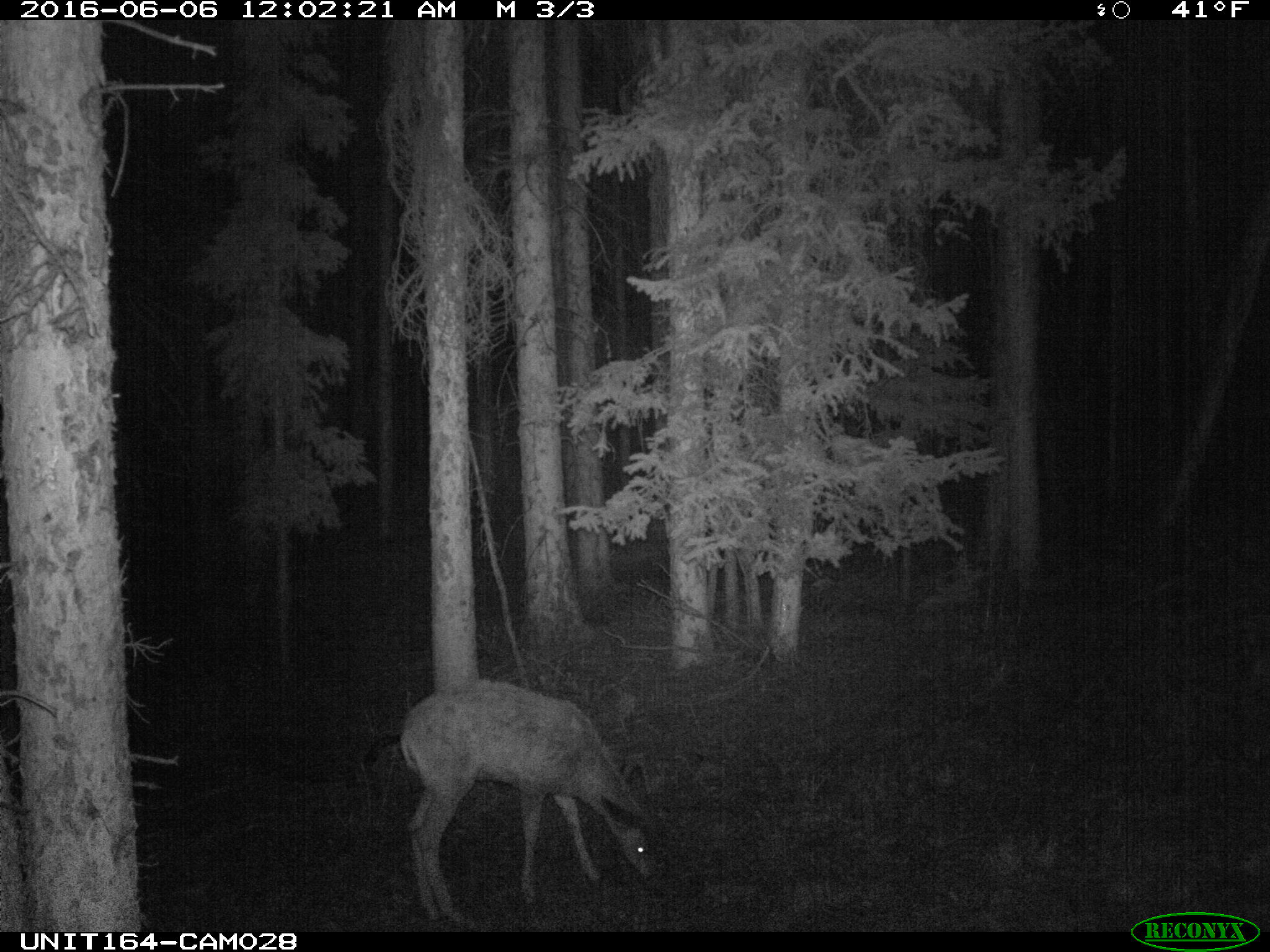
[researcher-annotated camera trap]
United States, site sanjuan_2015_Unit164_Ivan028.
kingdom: Animalia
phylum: Chordata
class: Mammalia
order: Artiodactyla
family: Cervidae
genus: Odocoileus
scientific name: Odocoileus hemionus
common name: mule deer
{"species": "Odocoileus hemionus (mule deer)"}